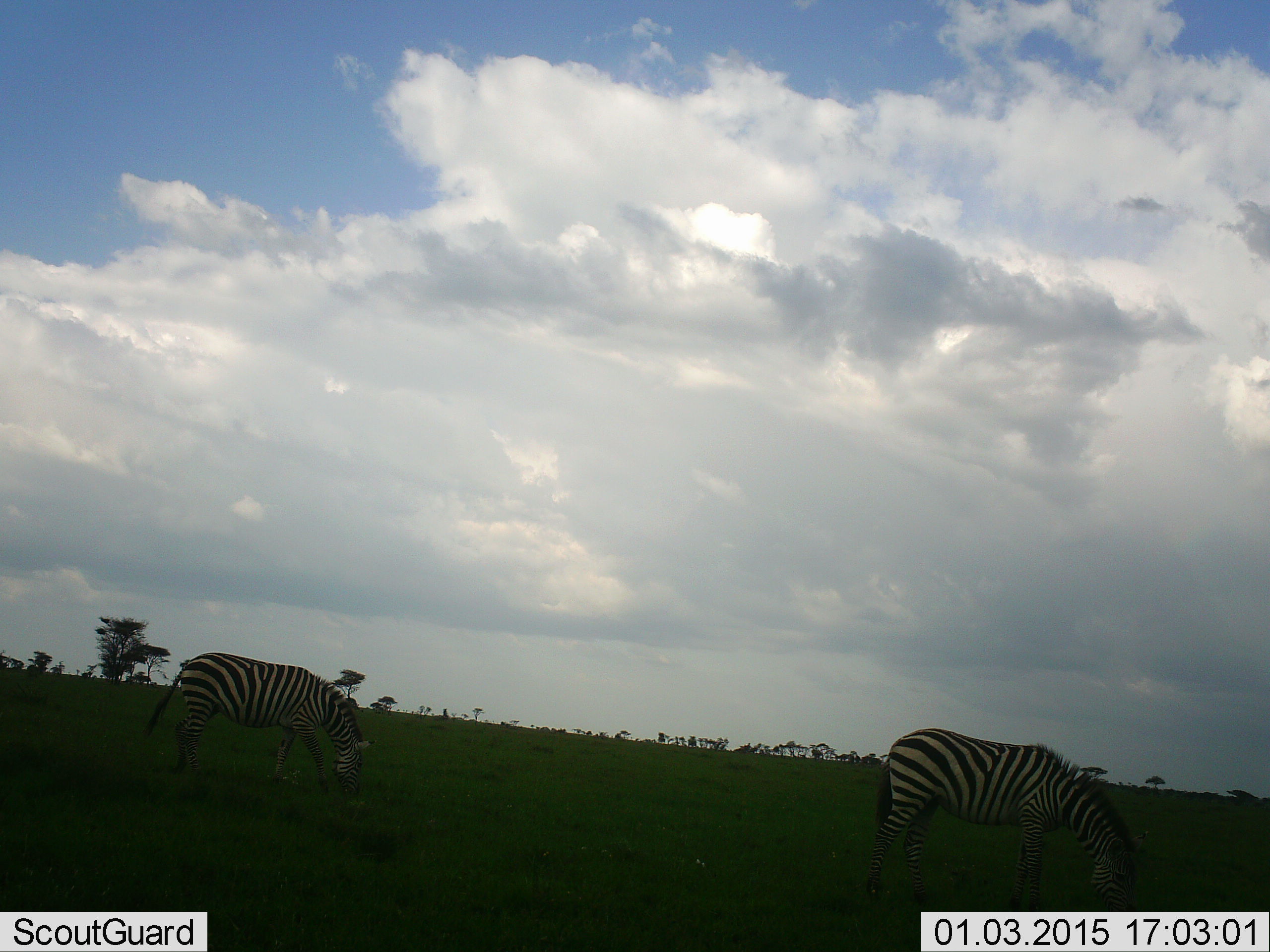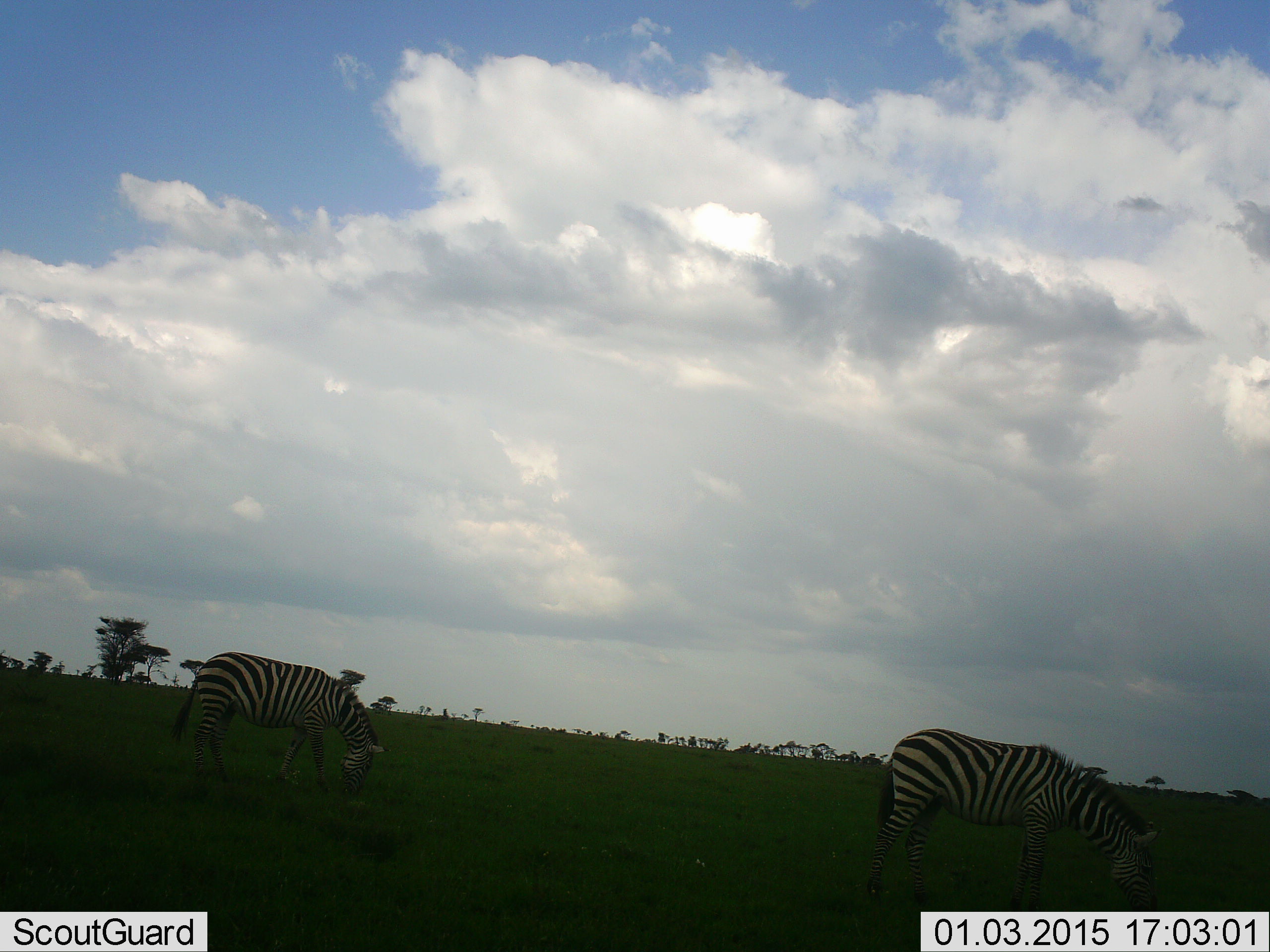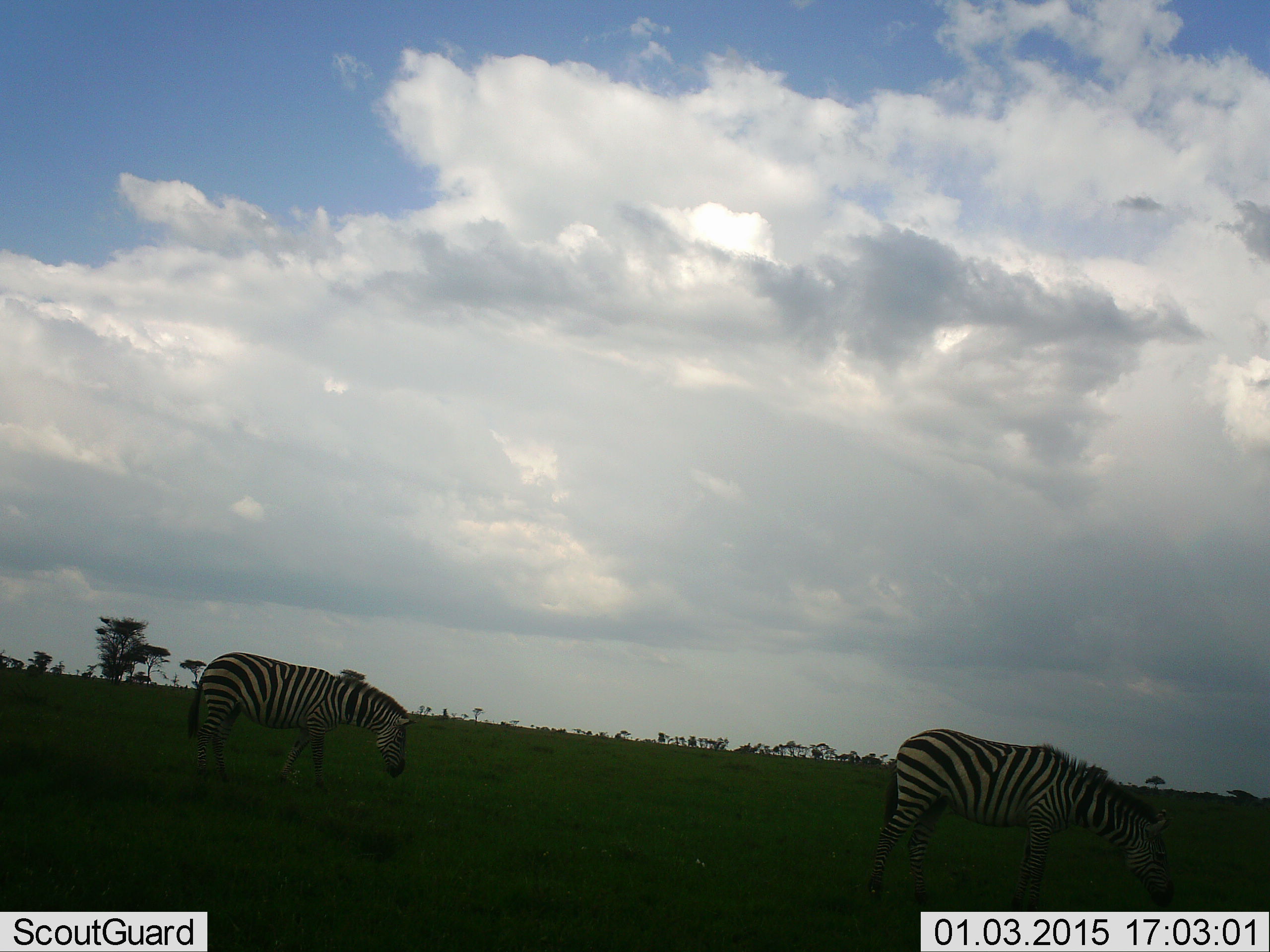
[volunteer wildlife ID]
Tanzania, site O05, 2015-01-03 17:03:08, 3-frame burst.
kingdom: Animalia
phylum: Chordata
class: Mammalia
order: Perissodactyla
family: Equidae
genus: Equus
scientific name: Equus quagga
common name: plains zebra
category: zebra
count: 2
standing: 20%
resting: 0%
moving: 30%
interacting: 0%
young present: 0%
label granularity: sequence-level